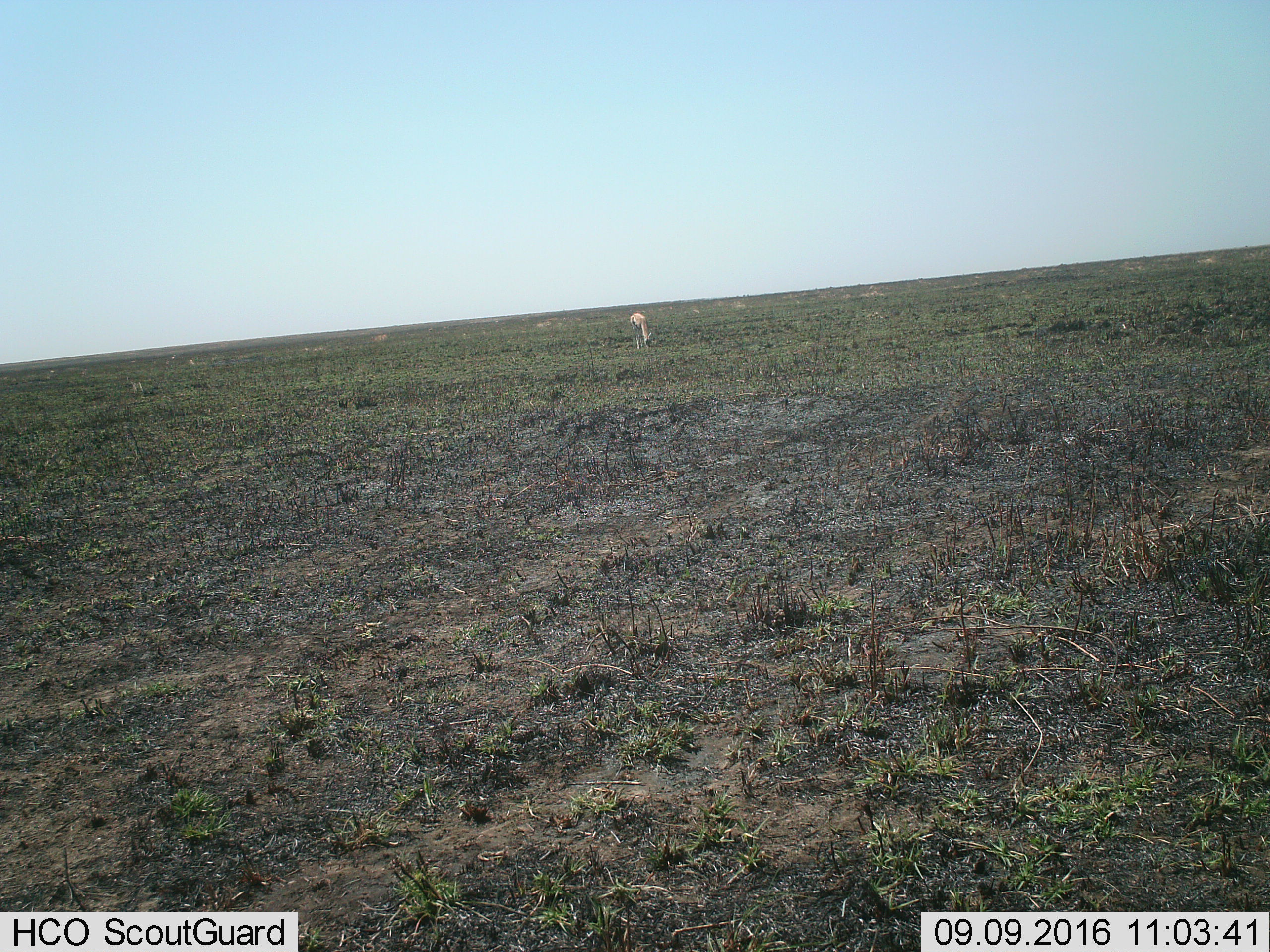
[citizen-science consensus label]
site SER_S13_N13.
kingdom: Animalia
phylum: Chordata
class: Mammalia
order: Artiodactyla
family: Bovidae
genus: Nanger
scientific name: Nanger granti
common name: grant's gazelle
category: gazellegrants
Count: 1.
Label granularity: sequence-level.